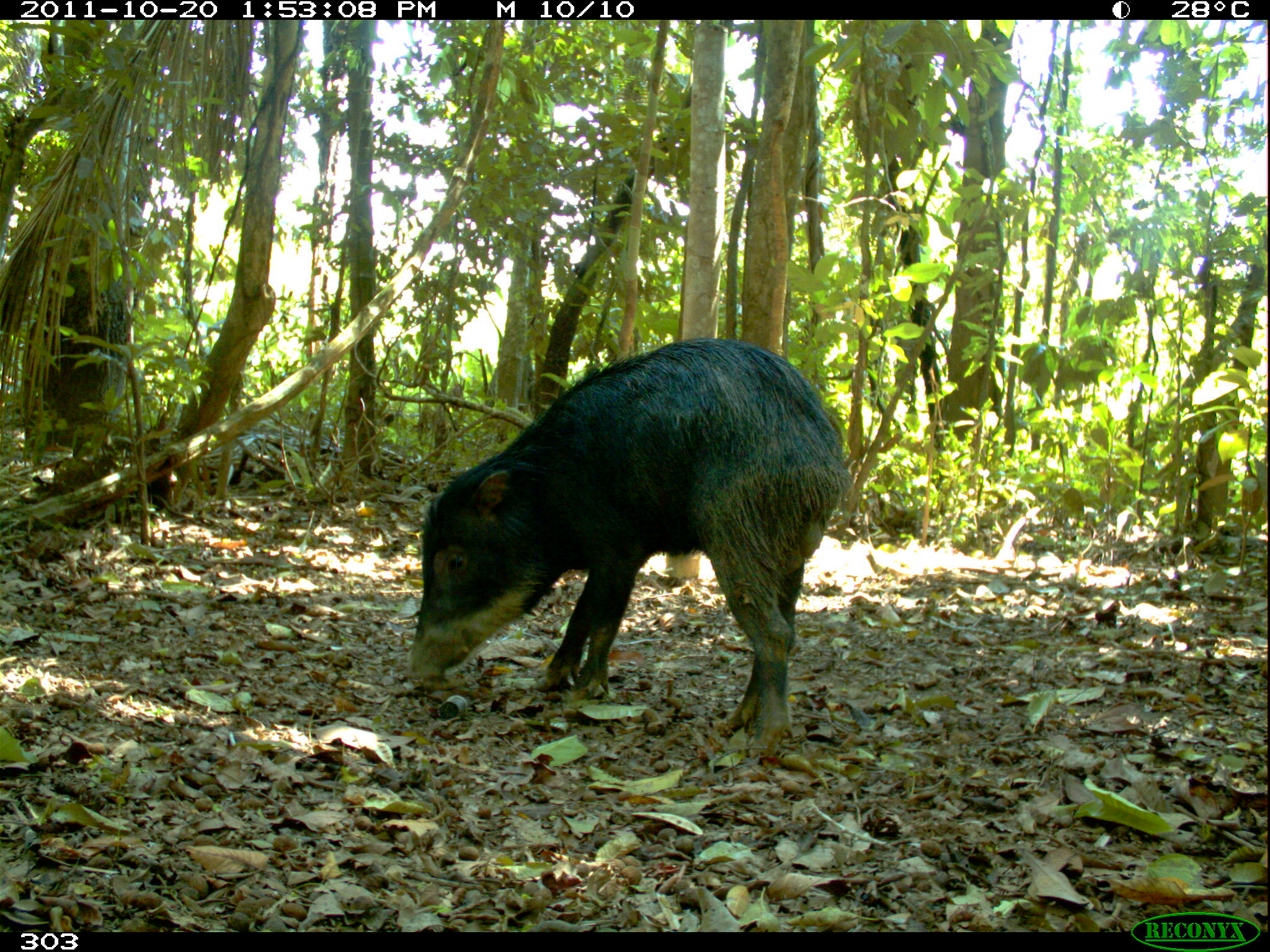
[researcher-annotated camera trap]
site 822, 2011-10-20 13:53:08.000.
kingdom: Animalia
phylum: Chordata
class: Mammalia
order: Artiodactyla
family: Tayassuidae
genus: Tayassu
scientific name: Tayassu pecari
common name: white-lipped peccary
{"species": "Tayassu pecari (white-lipped peccary)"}